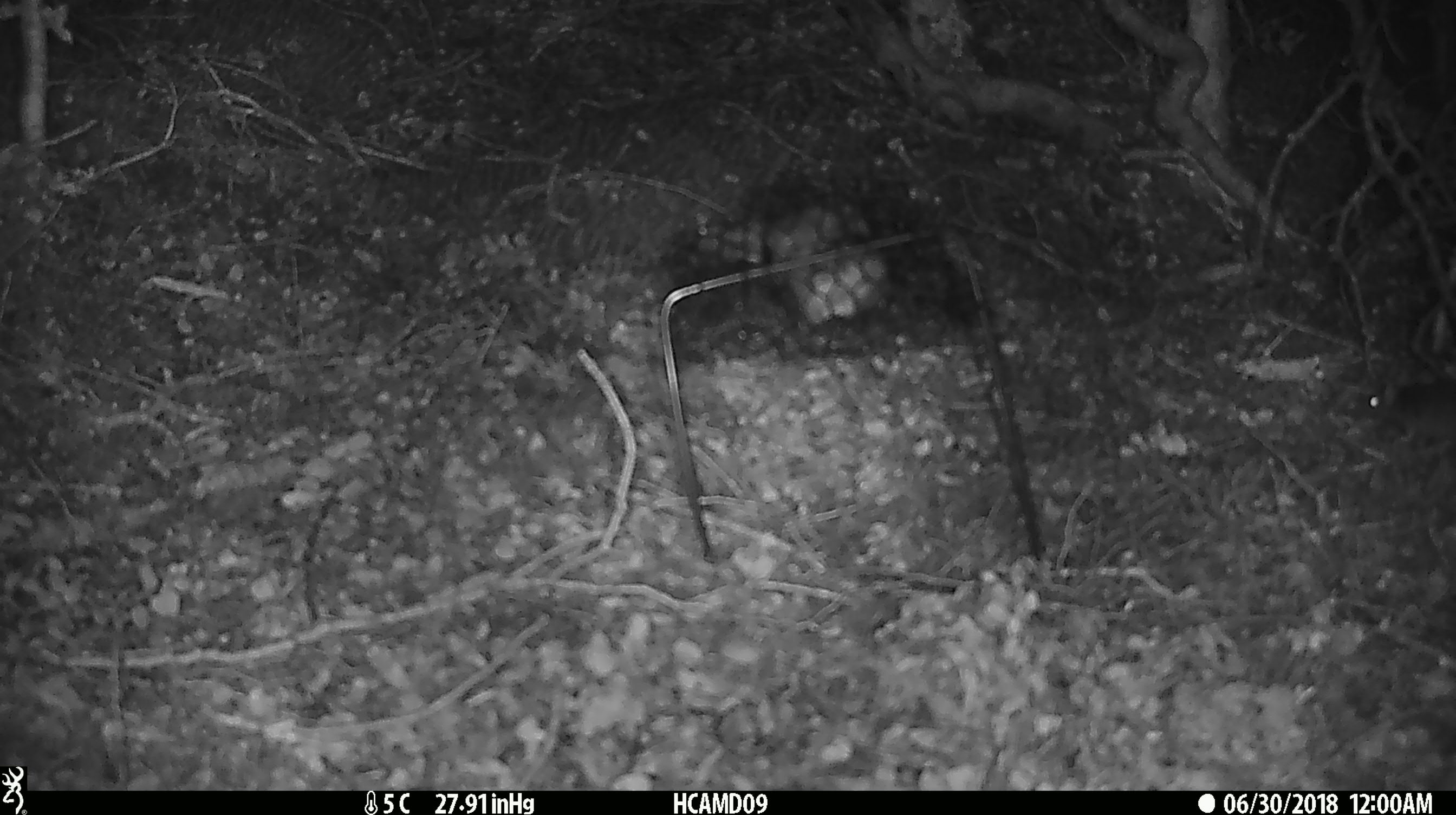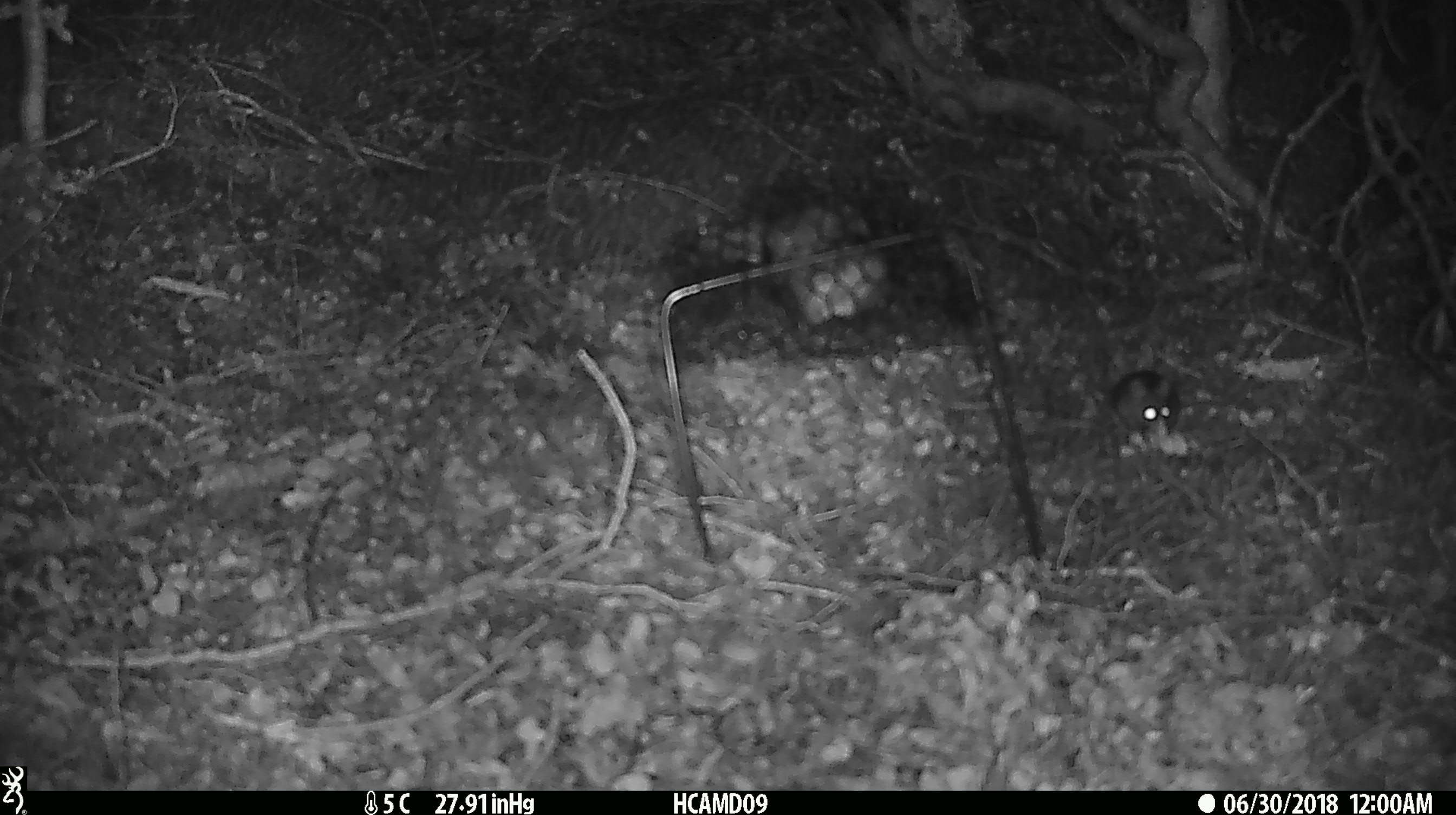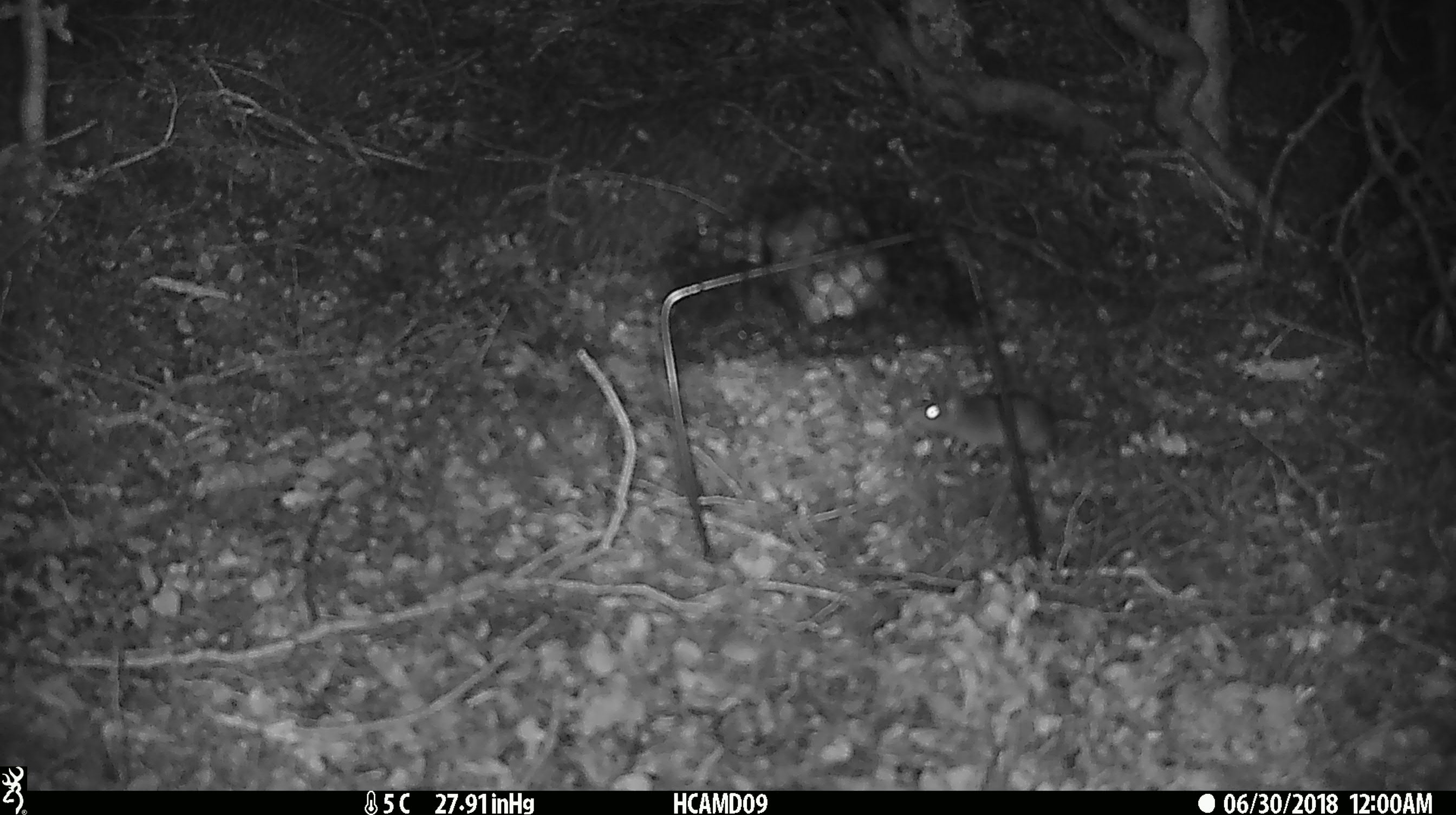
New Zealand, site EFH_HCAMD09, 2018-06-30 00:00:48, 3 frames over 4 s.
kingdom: Animalia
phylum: Chordata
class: Mammalia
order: Rodentia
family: Muridae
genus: Mus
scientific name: Mus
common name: mouse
Mouse (Mus).